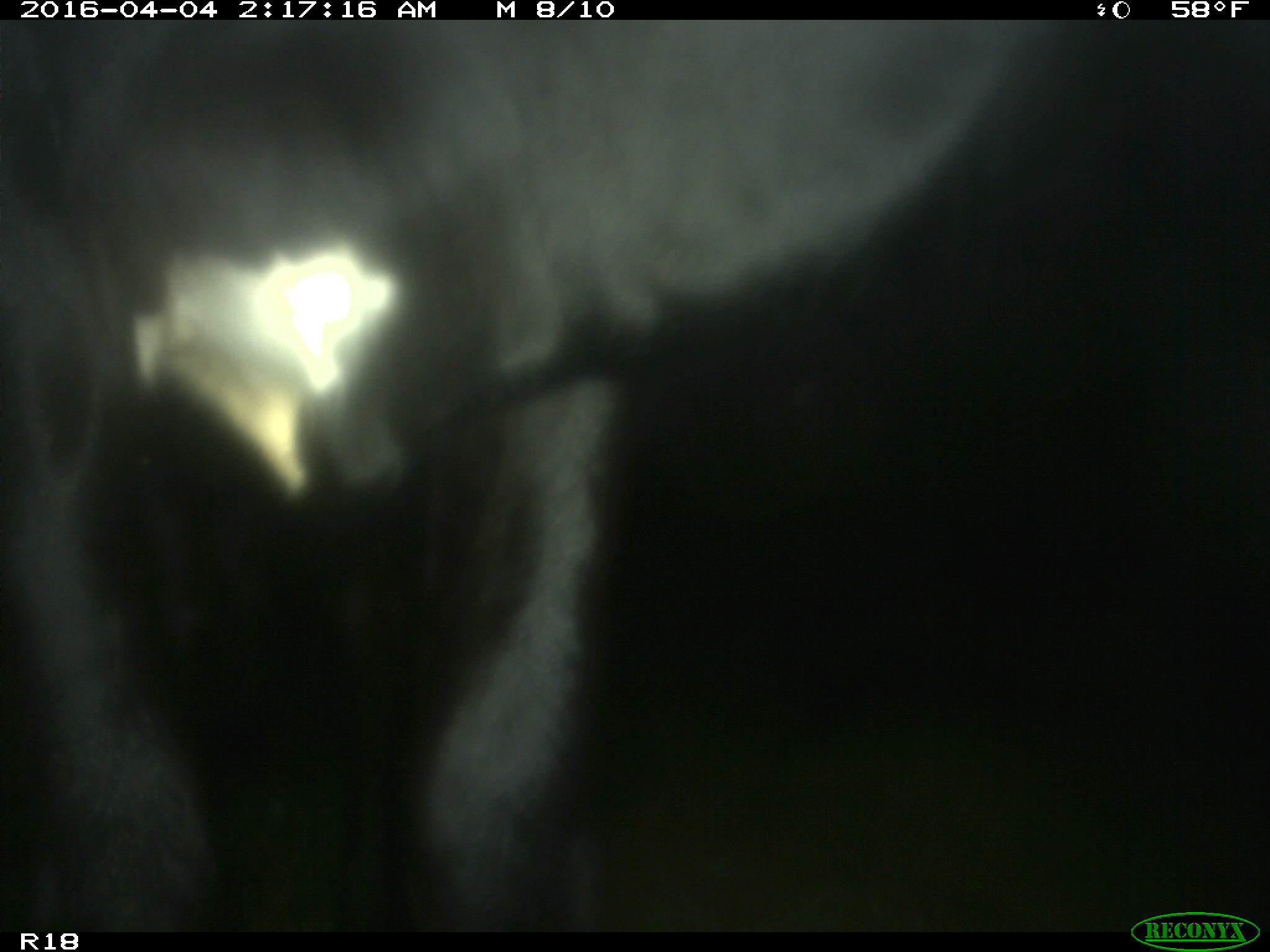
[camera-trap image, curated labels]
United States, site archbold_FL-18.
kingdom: Animalia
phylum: Chordata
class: Mammalia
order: Artiodactyla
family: Bovidae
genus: Bos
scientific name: Bos taurus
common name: domestic cow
Bos taurus (domestic cow).